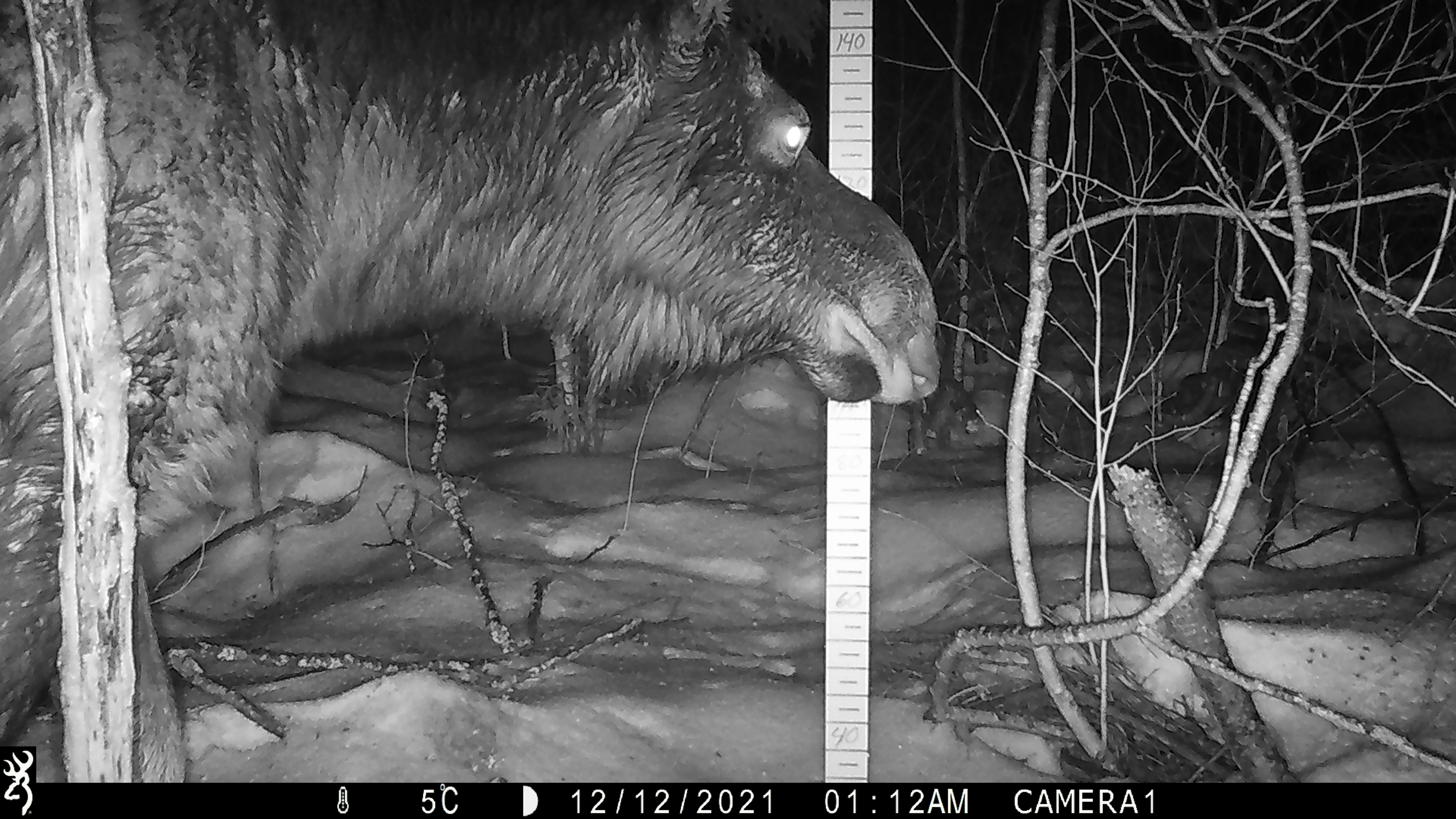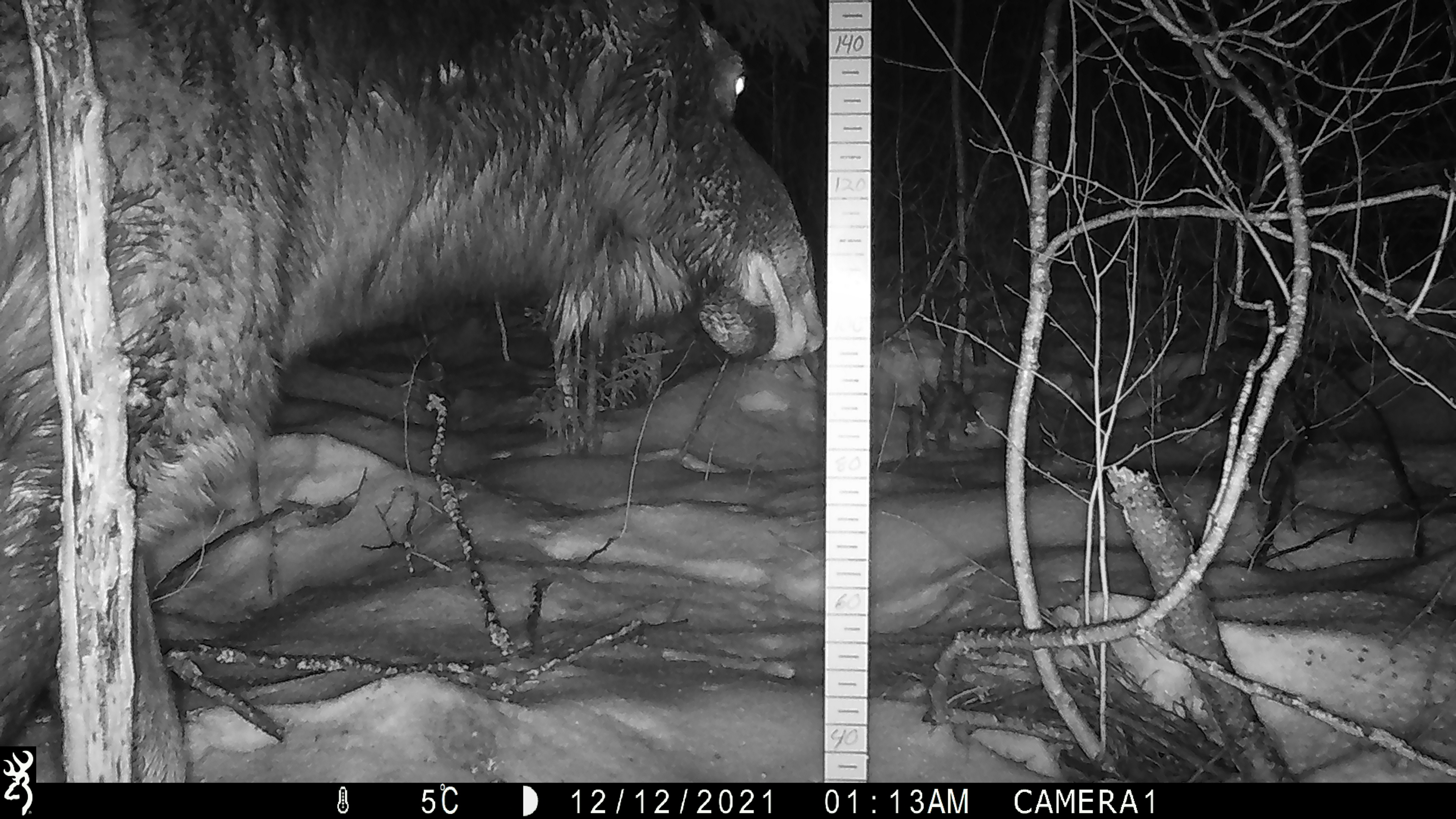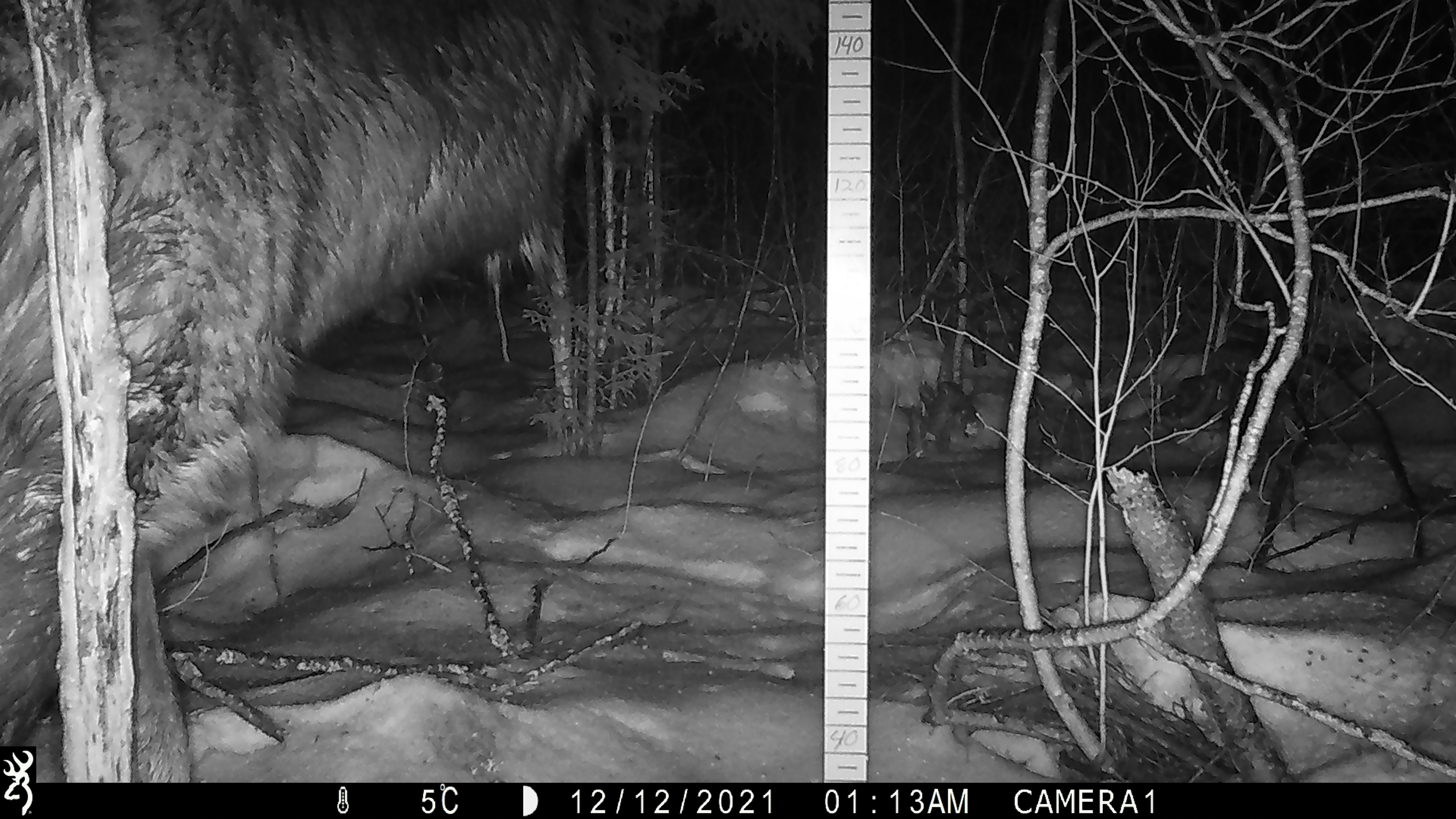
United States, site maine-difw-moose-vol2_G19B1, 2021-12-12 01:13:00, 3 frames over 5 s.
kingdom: Animalia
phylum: Chordata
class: Mammalia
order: Artiodactyla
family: Cervidae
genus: Alces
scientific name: Alces alces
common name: moose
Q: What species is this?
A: Moose (Alces alces).